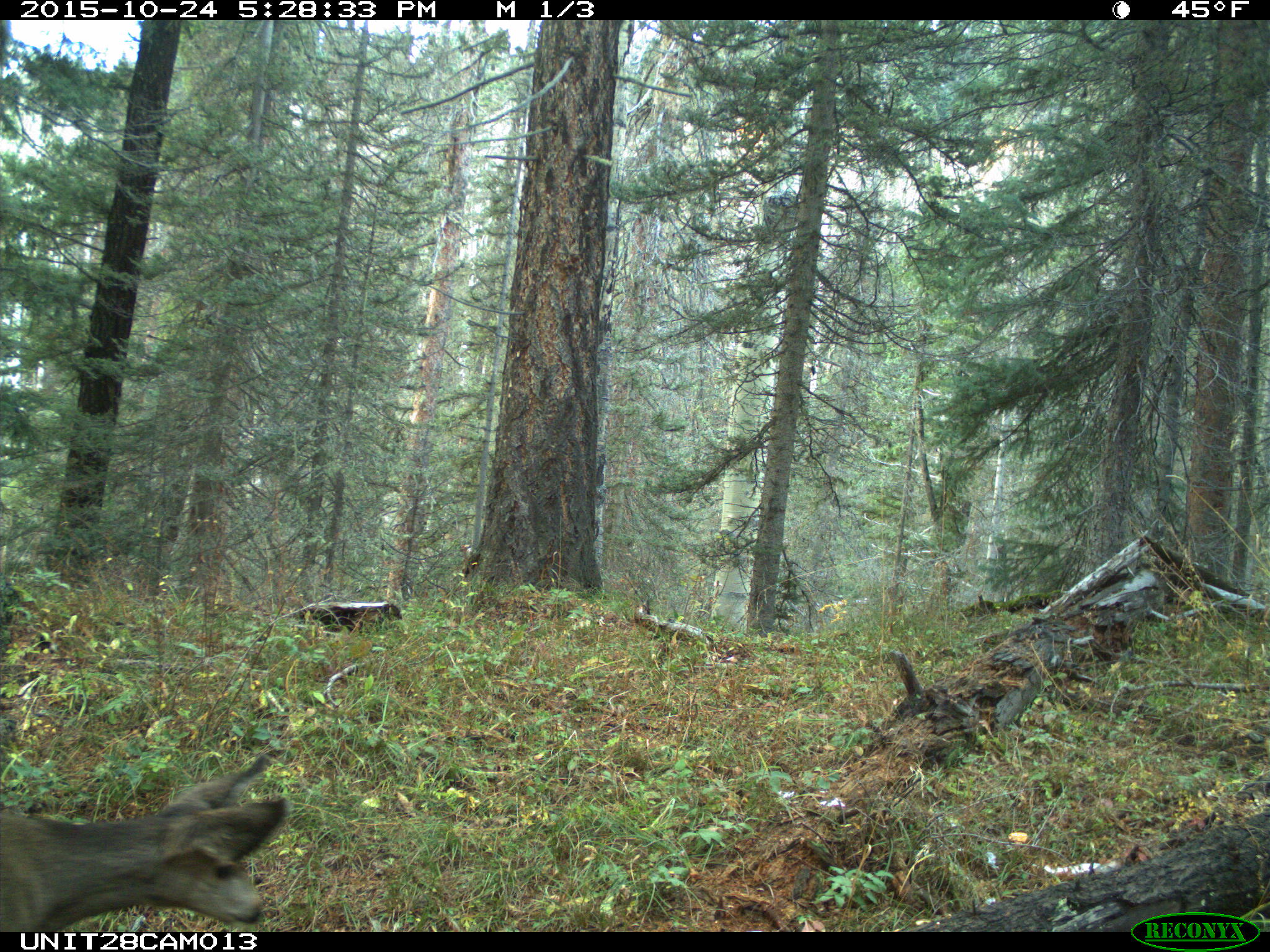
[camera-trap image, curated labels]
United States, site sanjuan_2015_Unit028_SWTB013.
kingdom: Animalia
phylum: Chordata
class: Mammalia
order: Artiodactyla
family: Cervidae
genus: Odocoileus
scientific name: Odocoileus hemionus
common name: mule deer